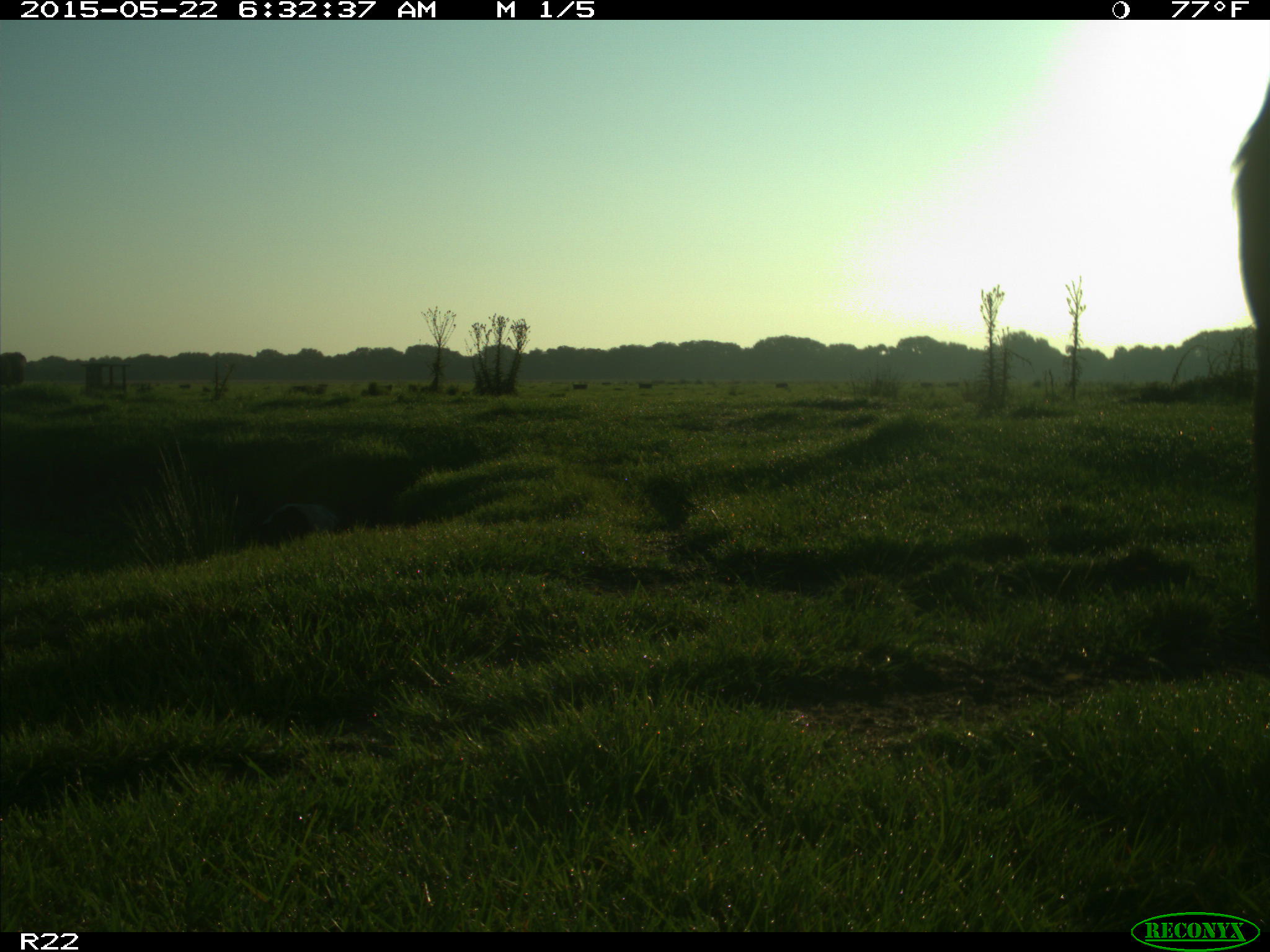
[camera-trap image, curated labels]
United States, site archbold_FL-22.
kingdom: Animalia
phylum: Chordata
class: Mammalia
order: Artiodactyla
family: Bovidae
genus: Bos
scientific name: Bos taurus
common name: domestic cow